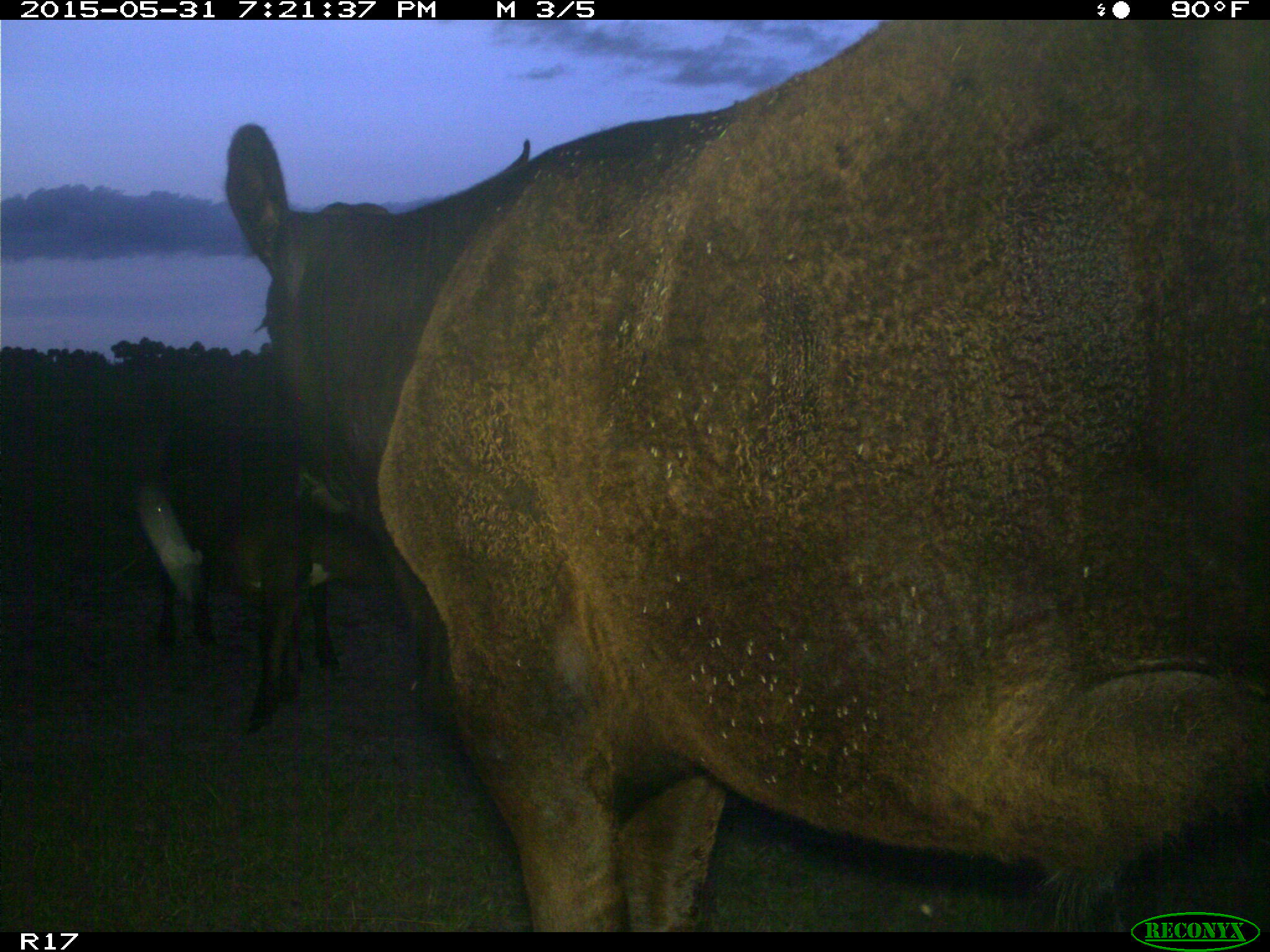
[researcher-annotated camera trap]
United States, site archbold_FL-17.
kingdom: Animalia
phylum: Chordata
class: Mammalia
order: Artiodactyla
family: Bovidae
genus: Bos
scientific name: Bos taurus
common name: domestic cow